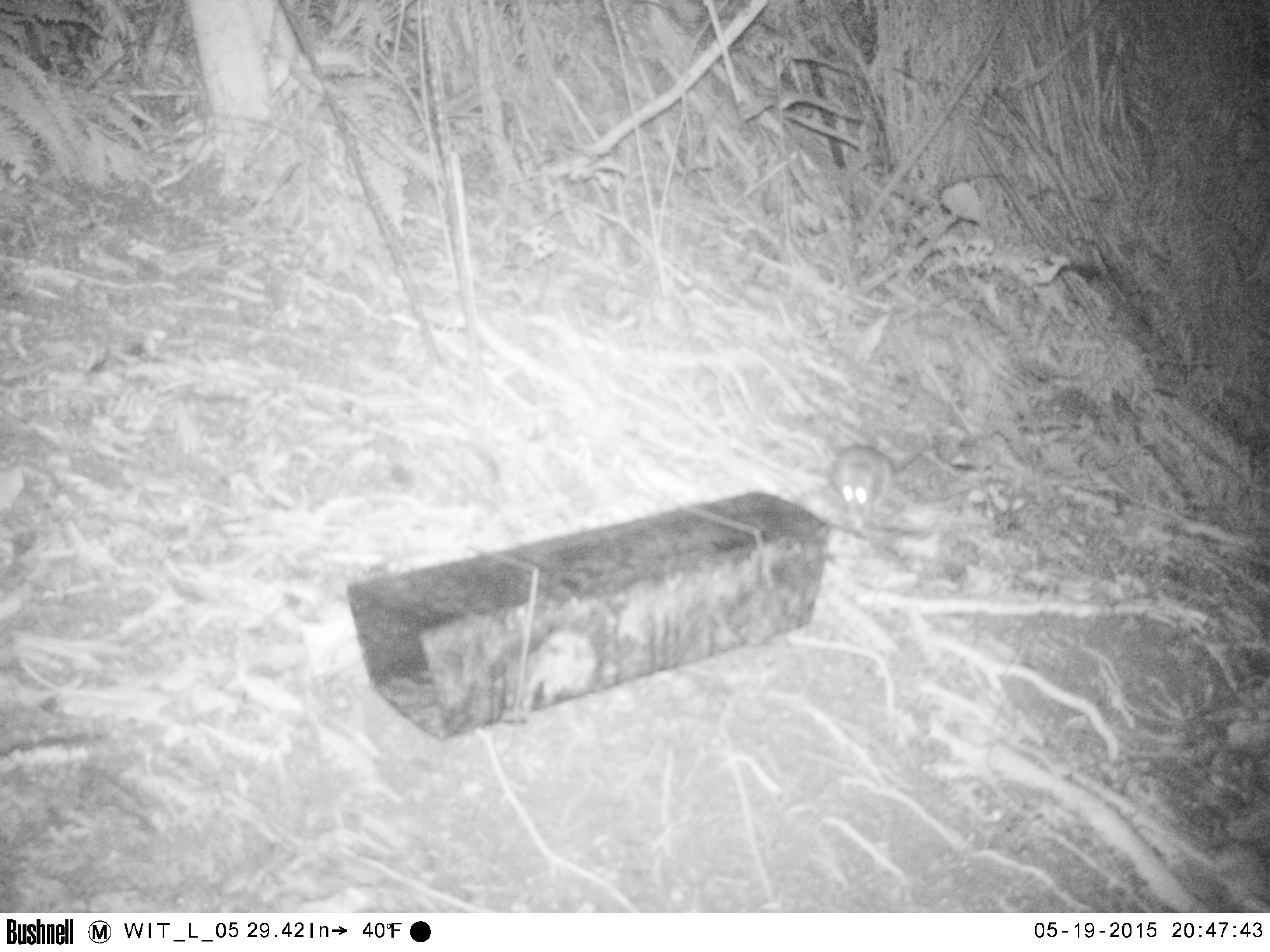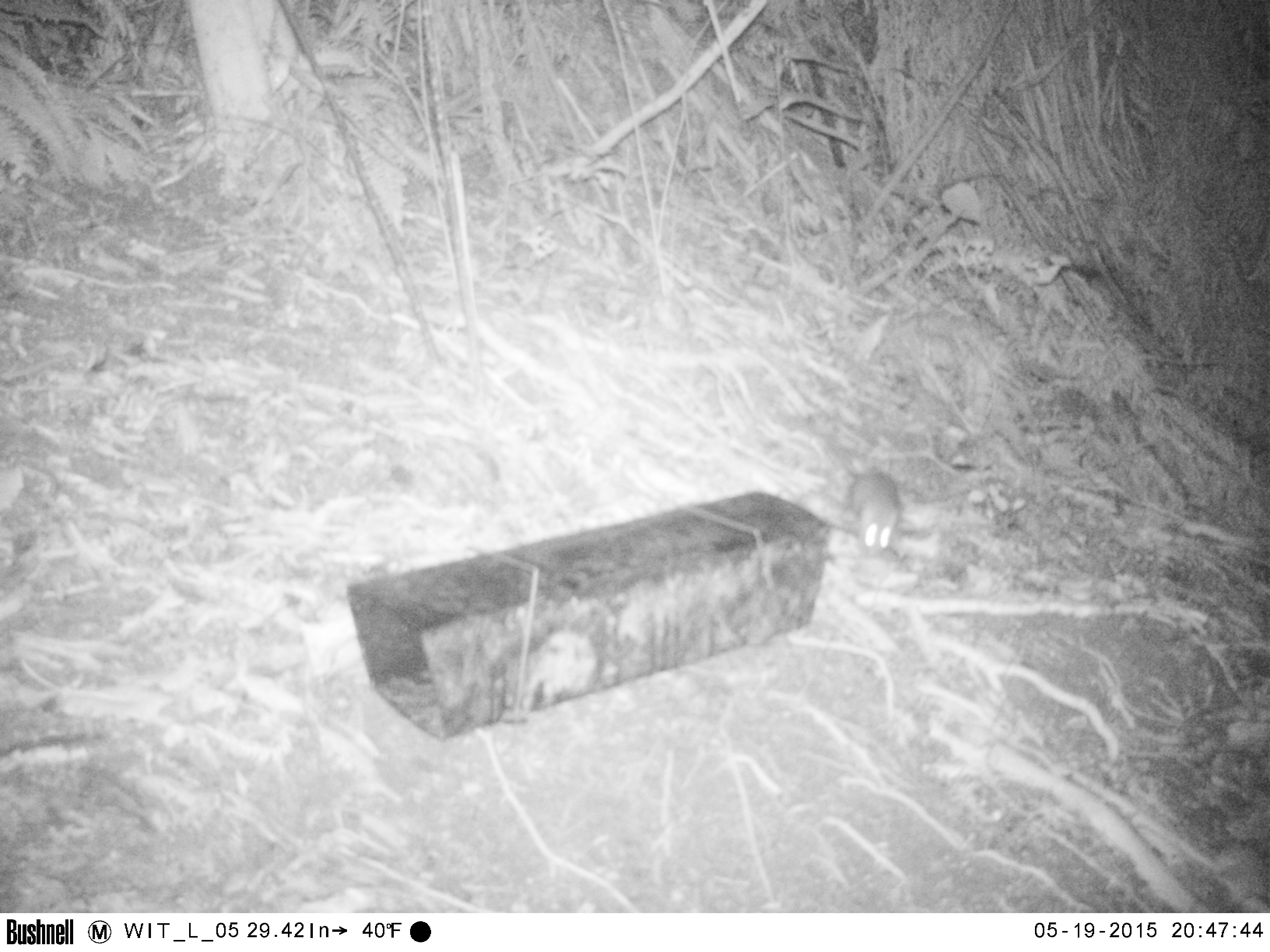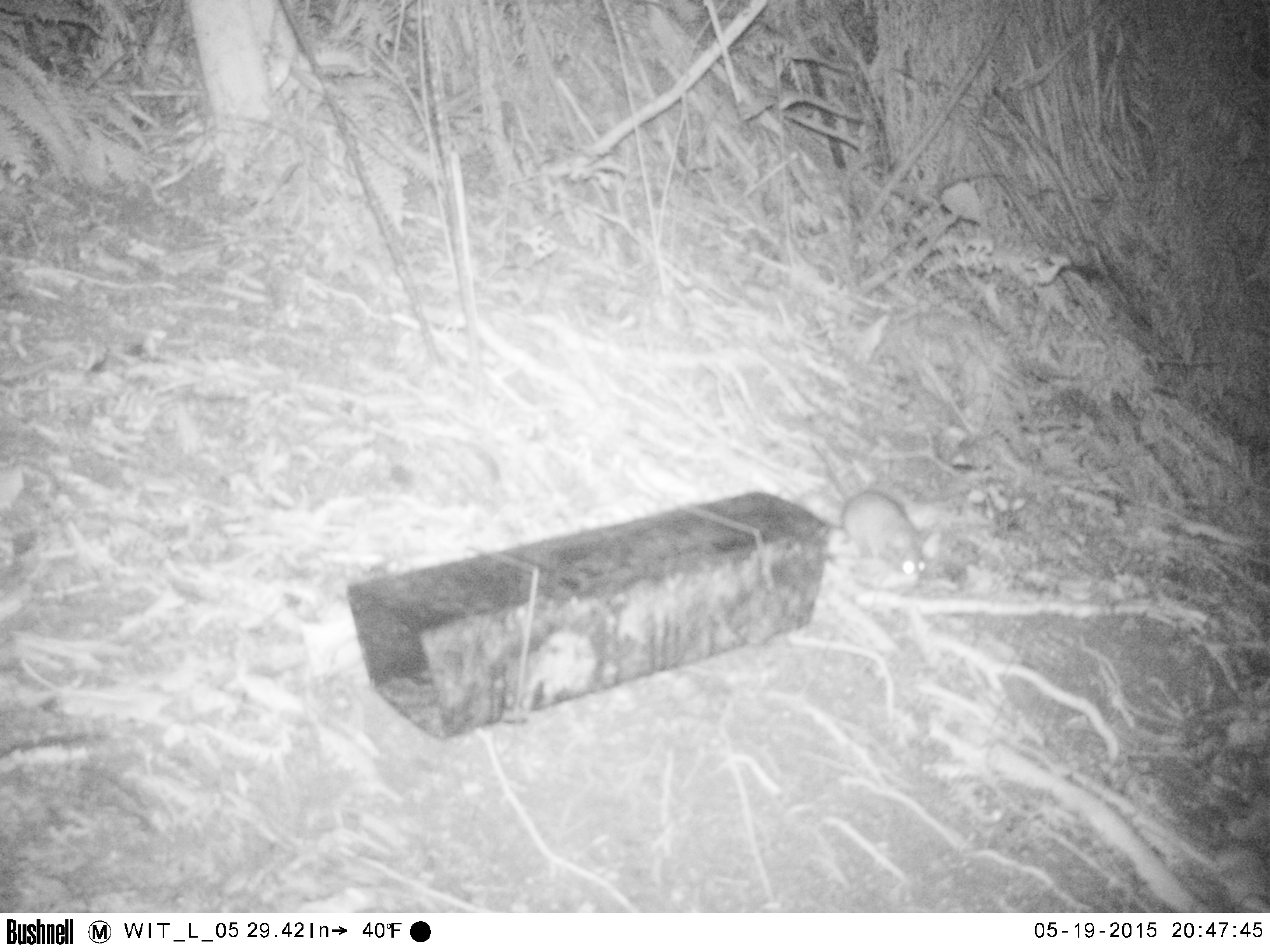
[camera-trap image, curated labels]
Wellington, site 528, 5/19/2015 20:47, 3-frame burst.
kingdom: Animalia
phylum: Chordata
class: Mammalia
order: Rodentia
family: Muridae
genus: Rattus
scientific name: Rattus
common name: rat